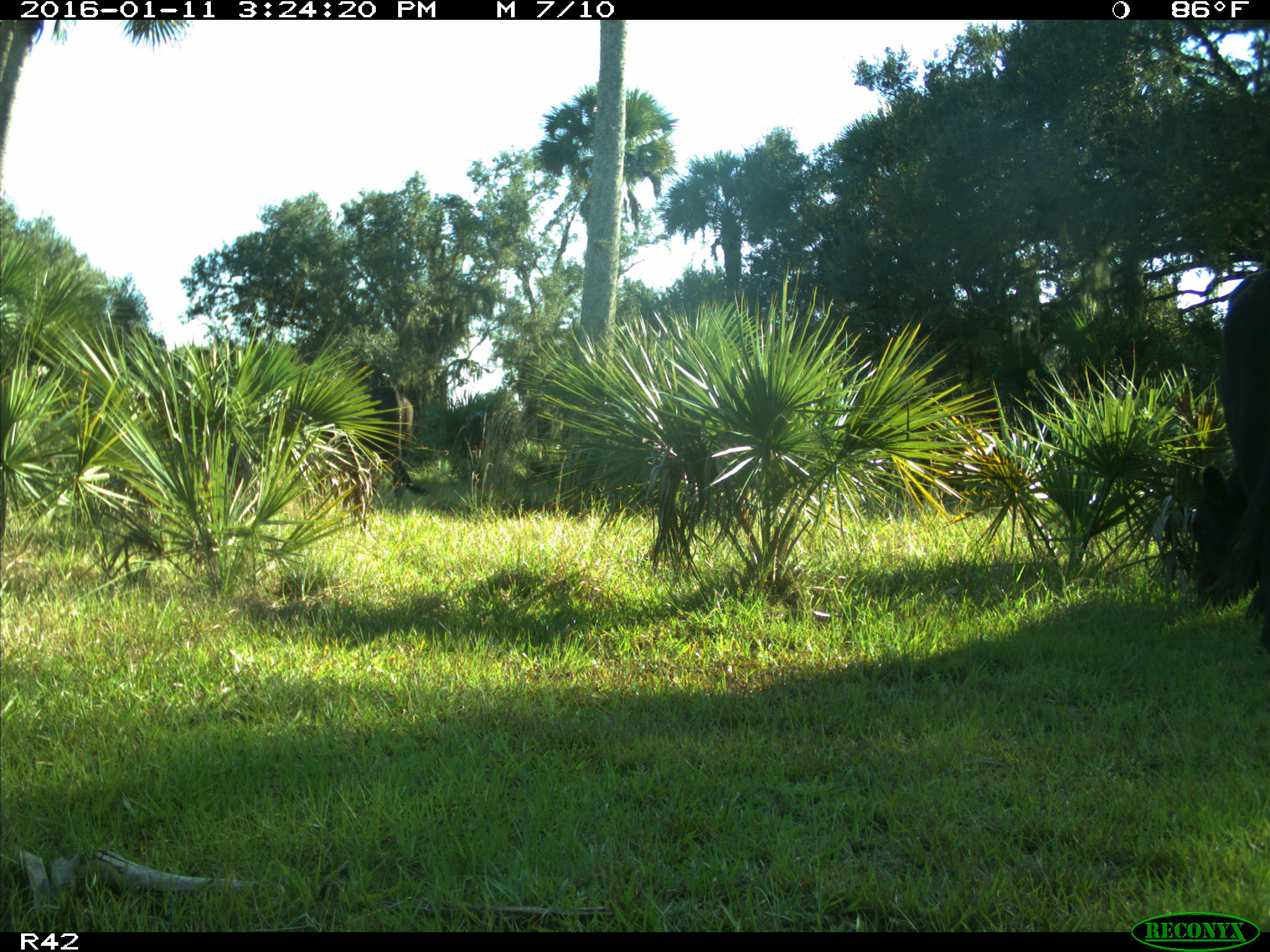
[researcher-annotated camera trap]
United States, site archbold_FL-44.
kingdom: Animalia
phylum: Chordata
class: Mammalia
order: Artiodactyla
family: Bovidae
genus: Bos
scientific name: Bos taurus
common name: domestic cow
Bos taurus (domestic cow).